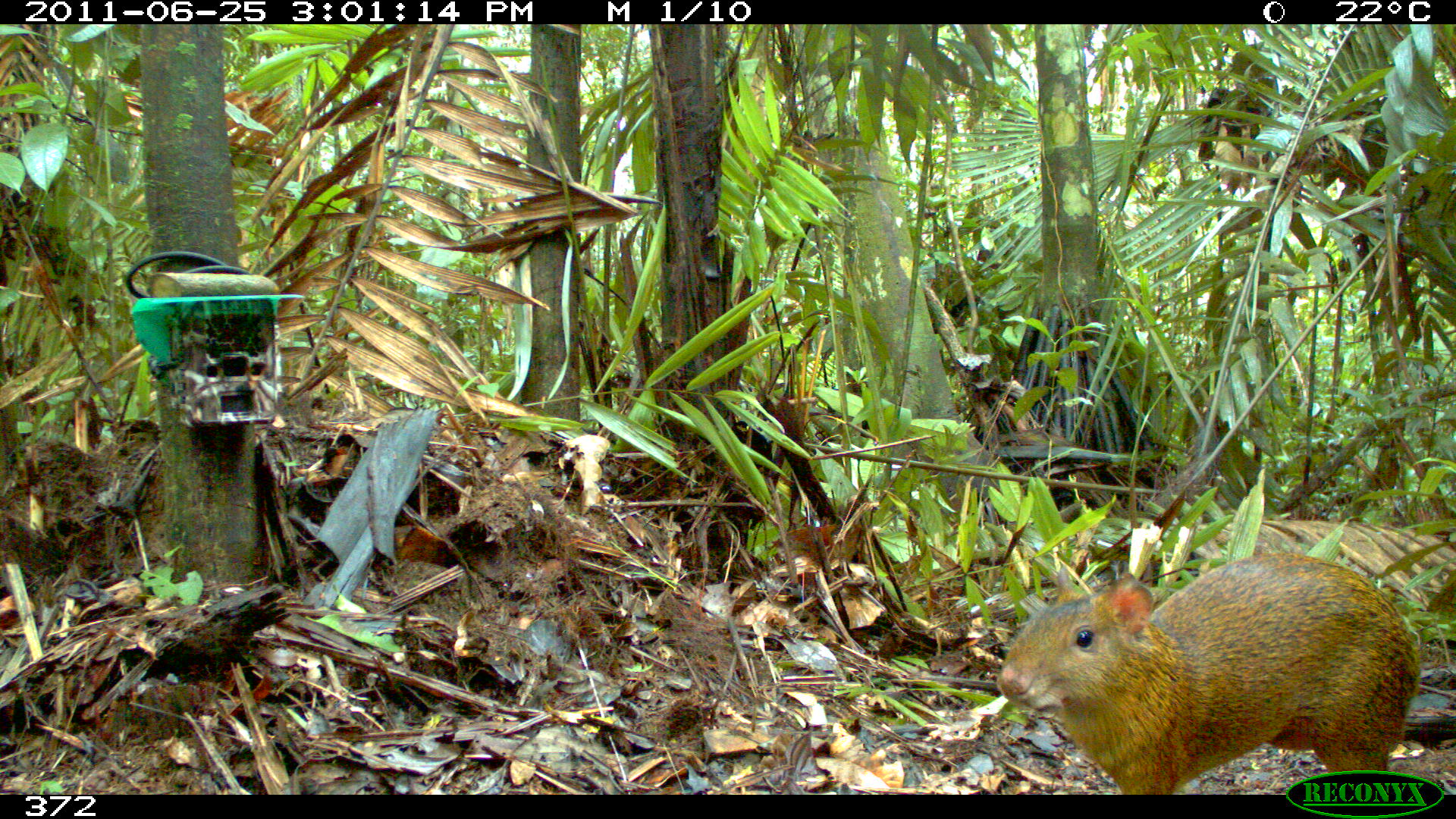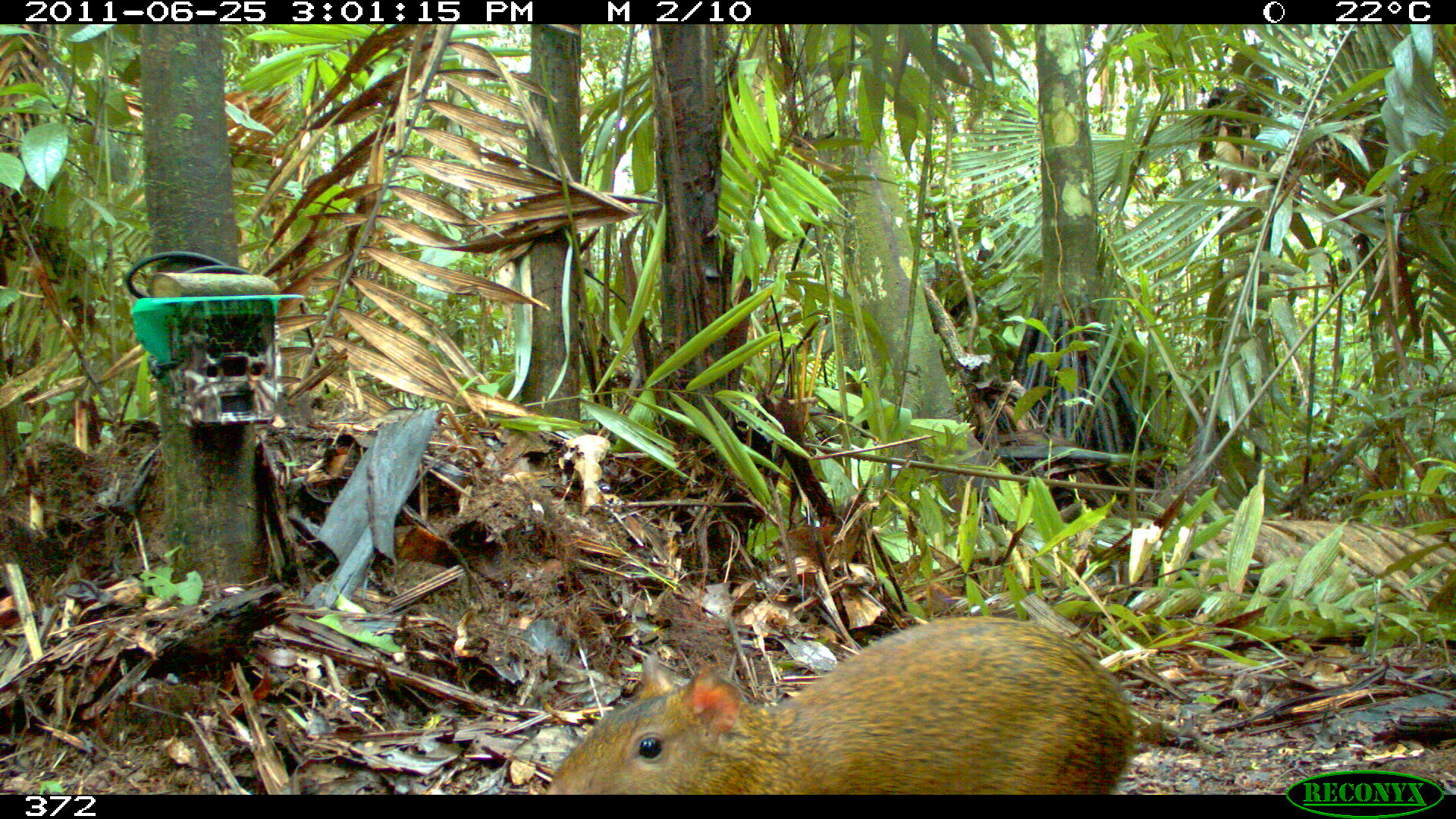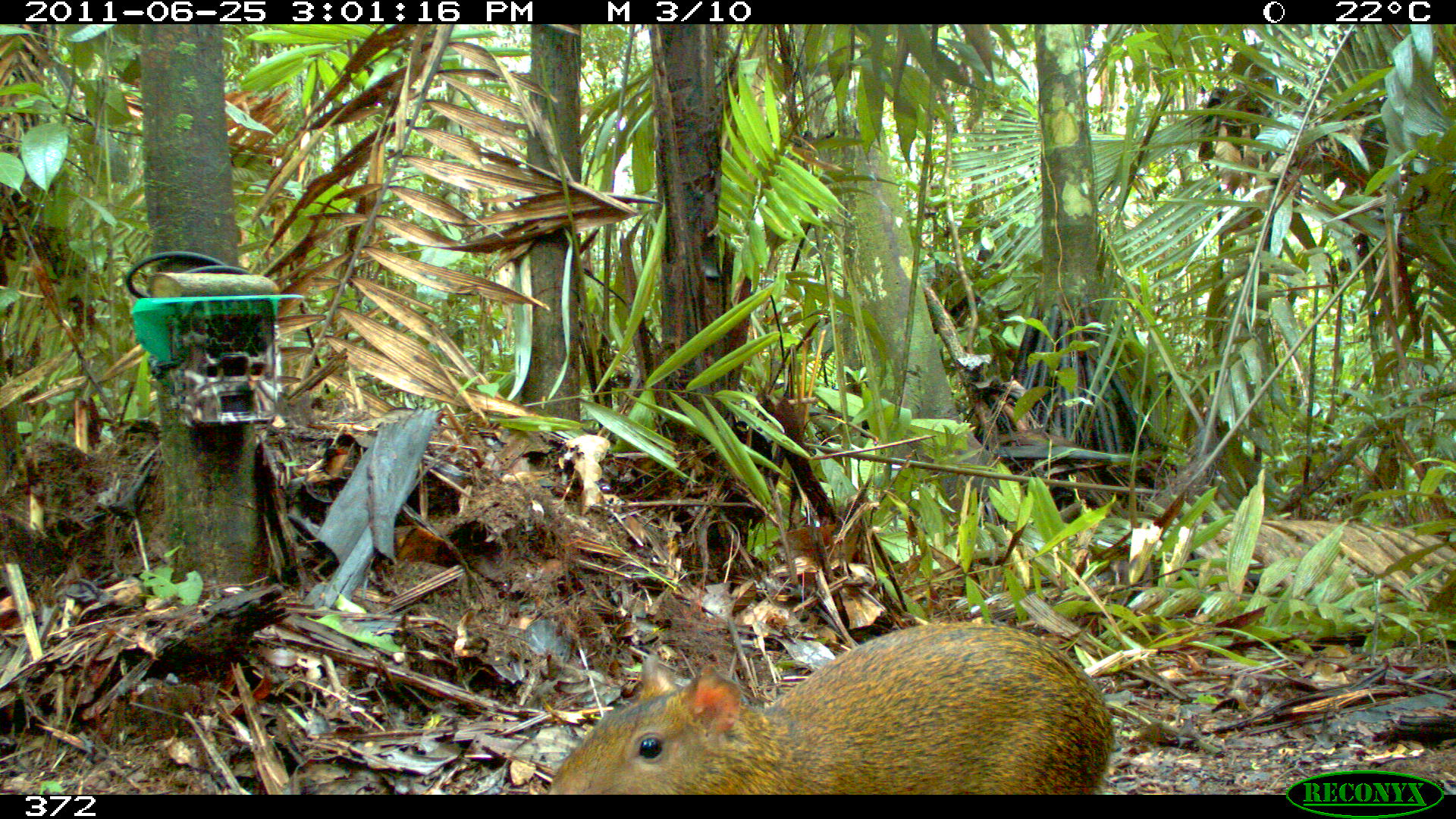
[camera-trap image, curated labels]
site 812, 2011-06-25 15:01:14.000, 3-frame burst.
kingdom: Animalia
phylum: Chordata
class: Mammalia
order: Rodentia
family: Dasyproctidae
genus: Dasyprocta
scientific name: Dasyprocta punctata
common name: central american agouti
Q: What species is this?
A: Dasyprocta punctata (central american agouti).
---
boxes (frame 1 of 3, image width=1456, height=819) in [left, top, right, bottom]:
dasyprocta punctata: [994, 551, 1422, 794]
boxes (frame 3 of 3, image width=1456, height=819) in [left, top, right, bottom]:
dasyprocta punctata: [545, 619, 1116, 793]